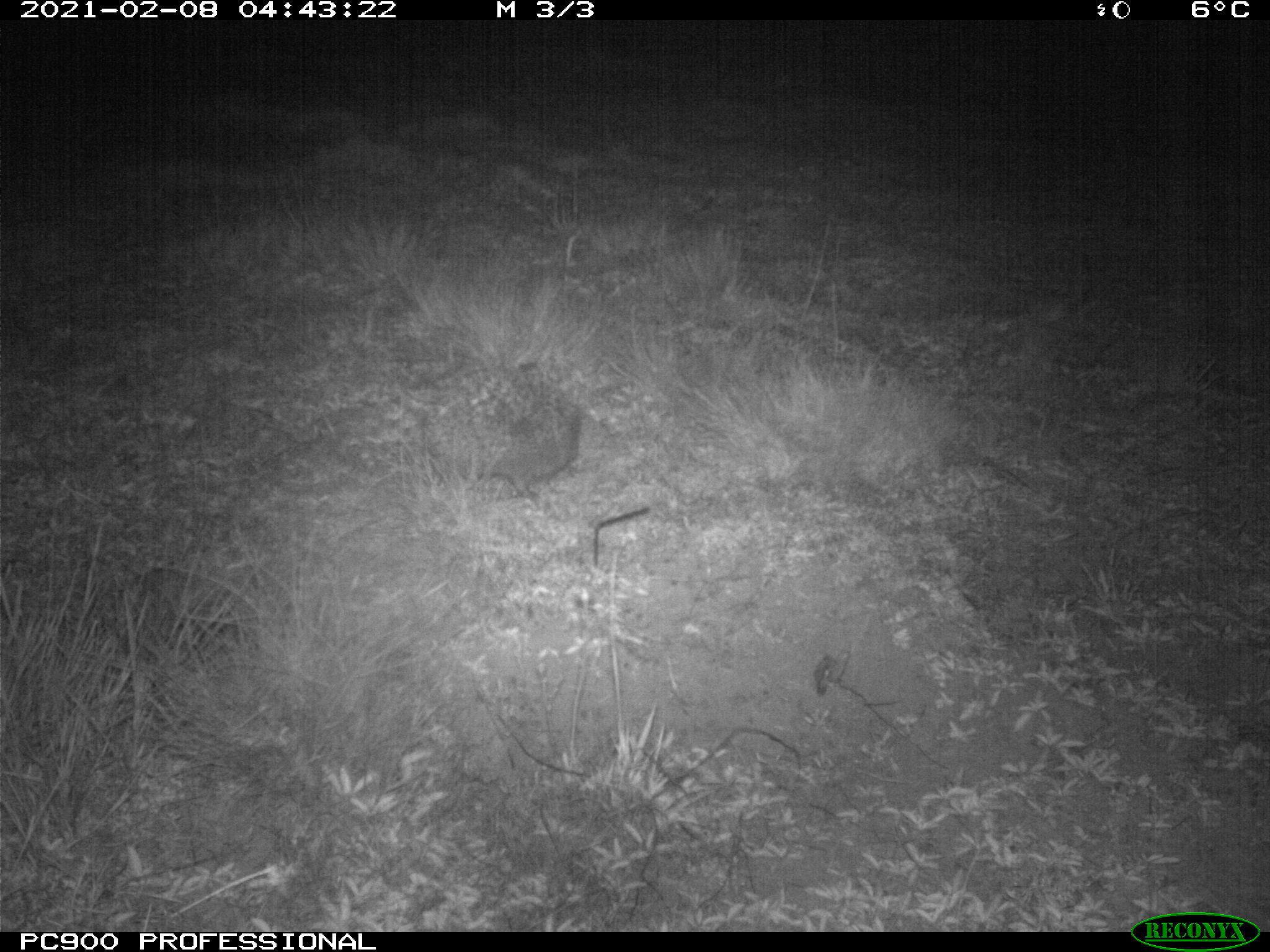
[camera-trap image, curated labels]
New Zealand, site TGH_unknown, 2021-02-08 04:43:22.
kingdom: Animalia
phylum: Chordata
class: Mammalia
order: Eulipotyphla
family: Erinaceidae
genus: Erinaceus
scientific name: Erinaceus europaeus europaeus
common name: european hedgehog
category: hedgehog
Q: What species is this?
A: Hedgehog (european hedgehog) (Erinaceus europaeus europaeus).